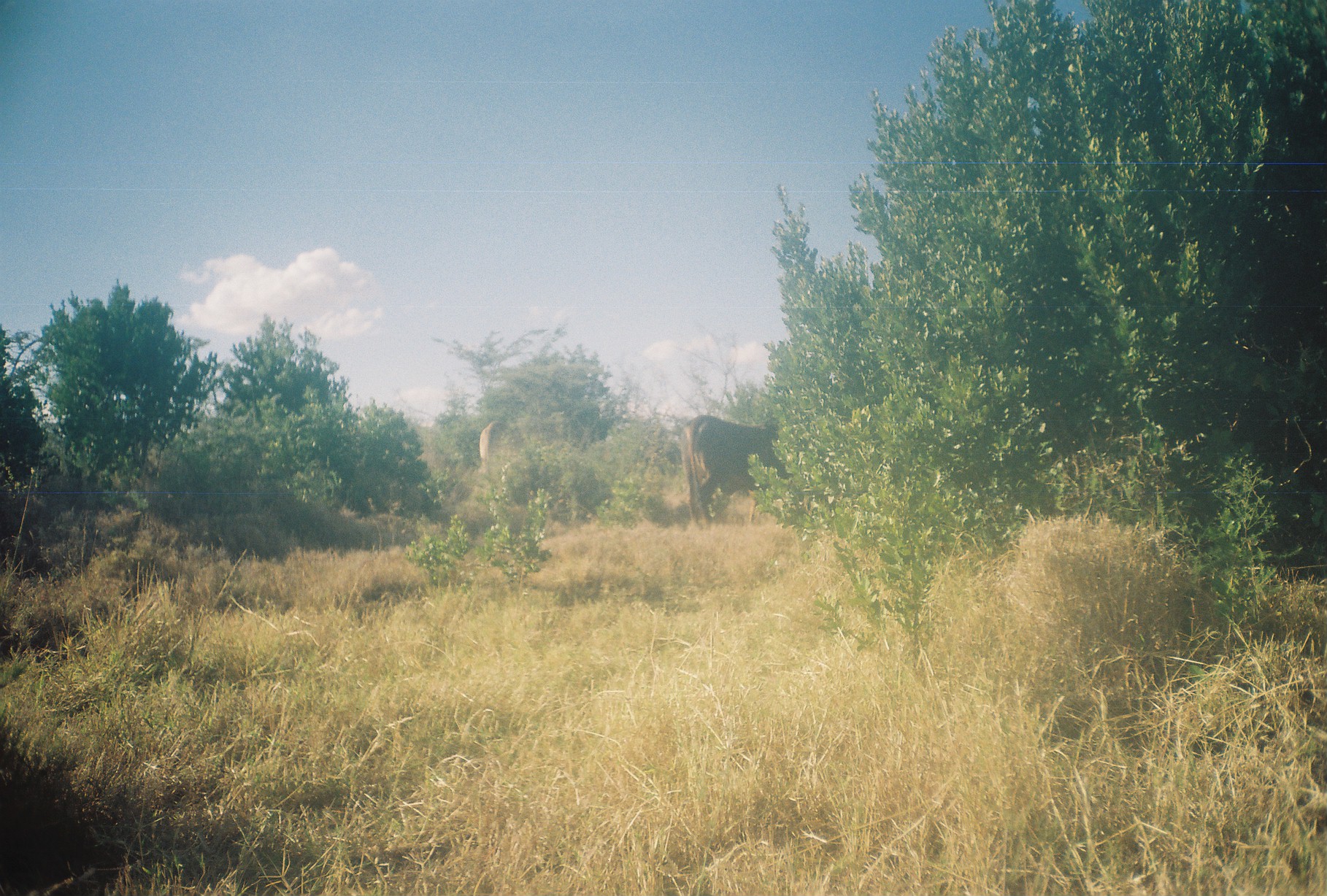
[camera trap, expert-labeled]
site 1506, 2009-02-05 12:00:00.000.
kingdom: Animalia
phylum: Chordata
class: Mammalia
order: Artiodactyla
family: Bovidae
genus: Bos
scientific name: Bos taurus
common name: domestic cattle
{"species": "Bos taurus (domestic cattle)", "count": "2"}